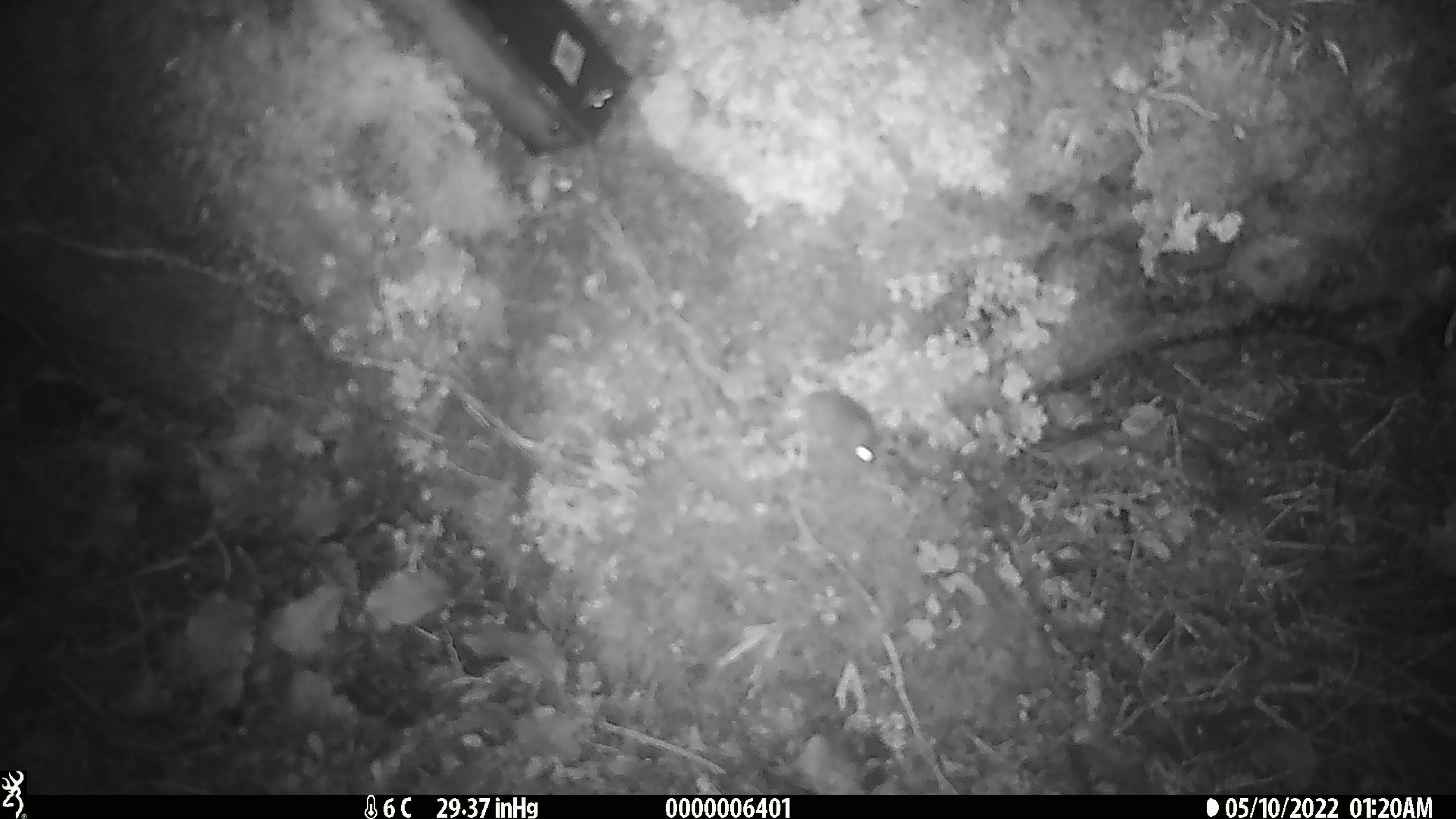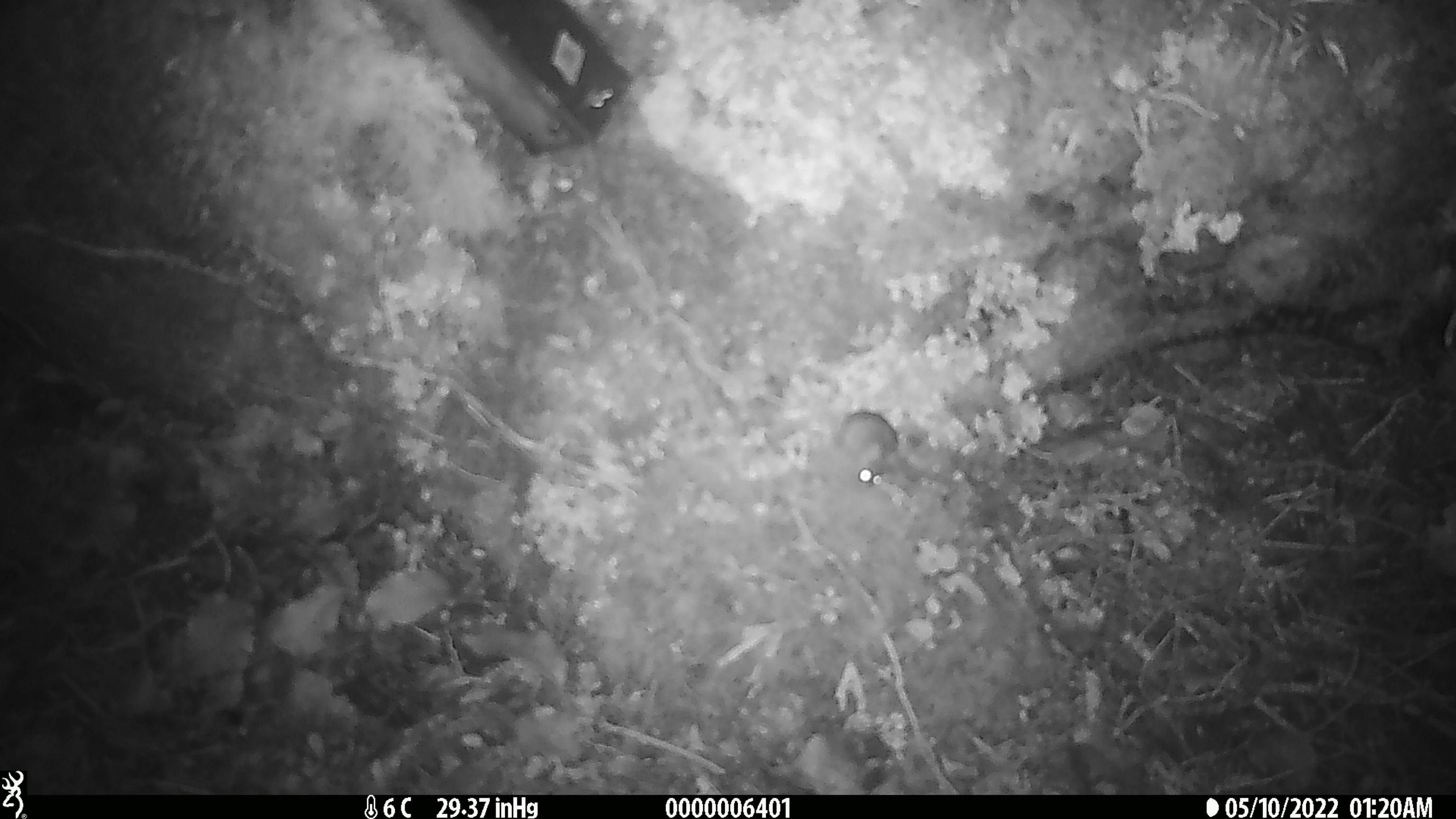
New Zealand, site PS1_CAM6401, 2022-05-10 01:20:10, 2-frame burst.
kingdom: Animalia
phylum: Chordata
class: Mammalia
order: Rodentia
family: Muridae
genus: Mus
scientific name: Mus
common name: mouse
Mouse (Mus).